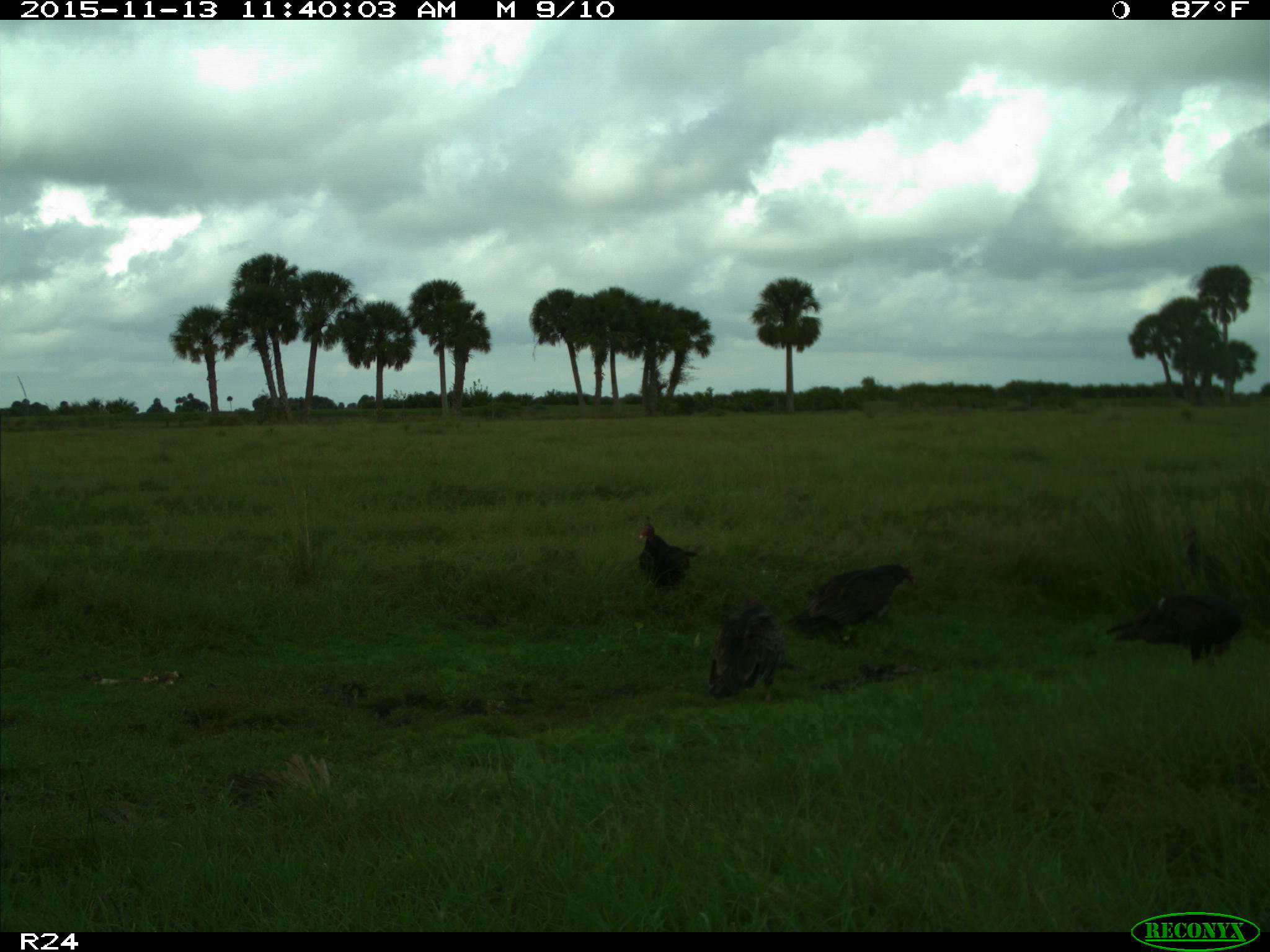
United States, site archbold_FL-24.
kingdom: Animalia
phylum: Chordata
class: Aves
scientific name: Aves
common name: birds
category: unidentified bird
Unidentified bird (birds) (Aves).